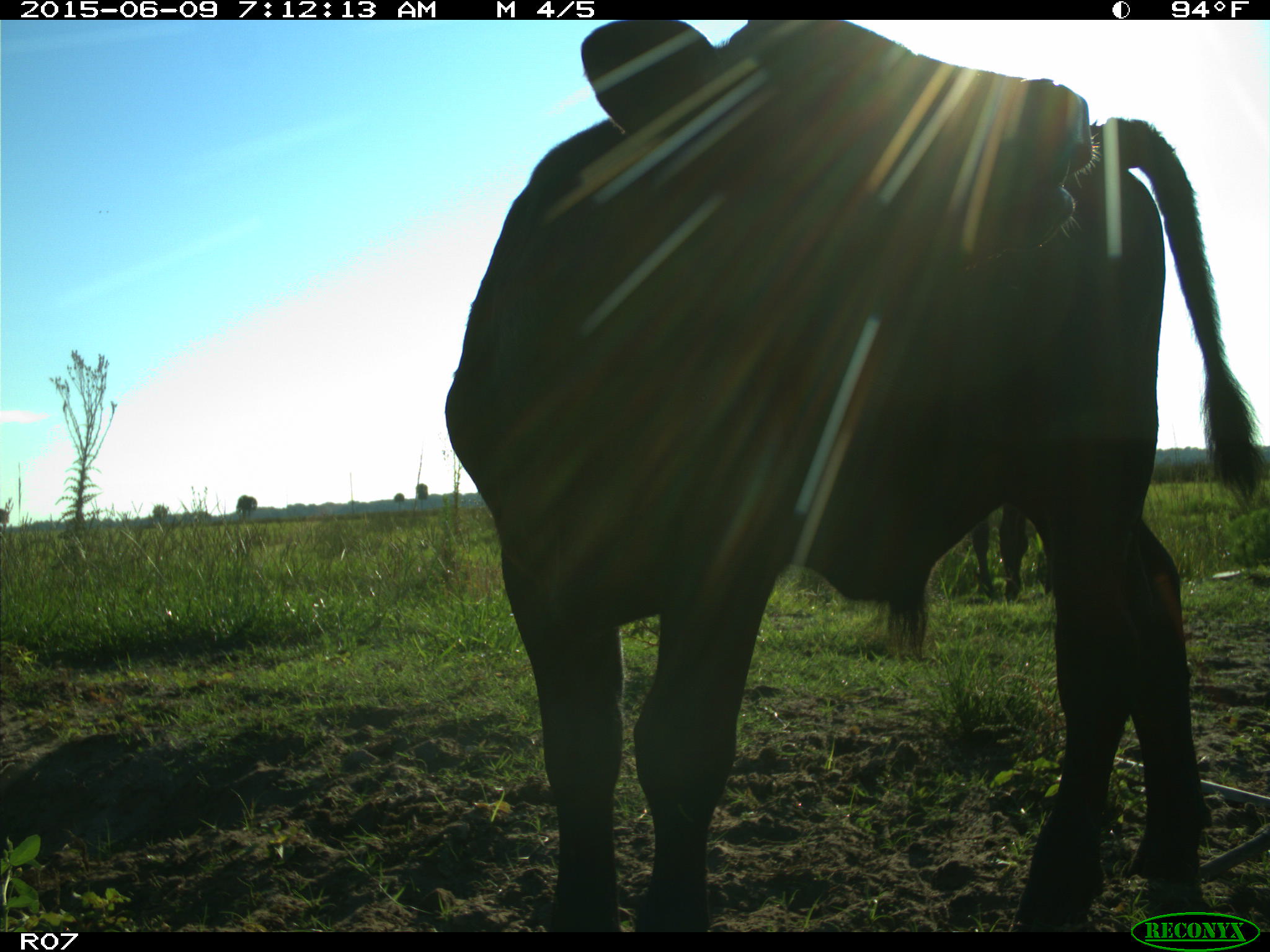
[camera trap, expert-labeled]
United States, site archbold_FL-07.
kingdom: Animalia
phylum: Chordata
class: Mammalia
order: Artiodactyla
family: Bovidae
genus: Bos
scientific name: Bos taurus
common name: domestic cow